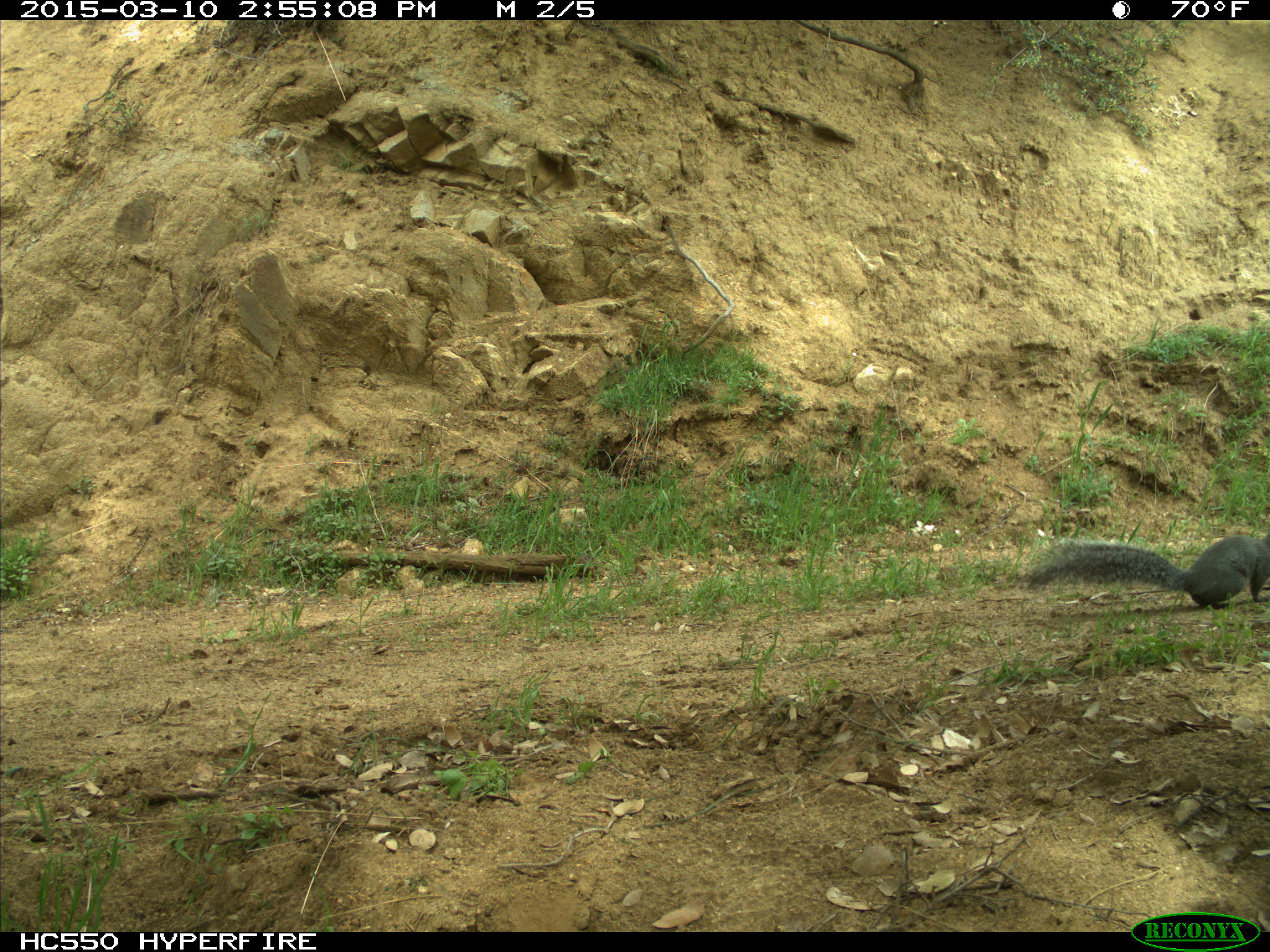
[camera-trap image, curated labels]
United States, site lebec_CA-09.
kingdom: Animalia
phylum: Chordata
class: Mammalia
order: Rodentia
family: Sciuridae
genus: Sciurus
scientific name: Sciurus carolinensis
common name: eastern gray squirrel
Sciurus carolinensis (eastern gray squirrel).